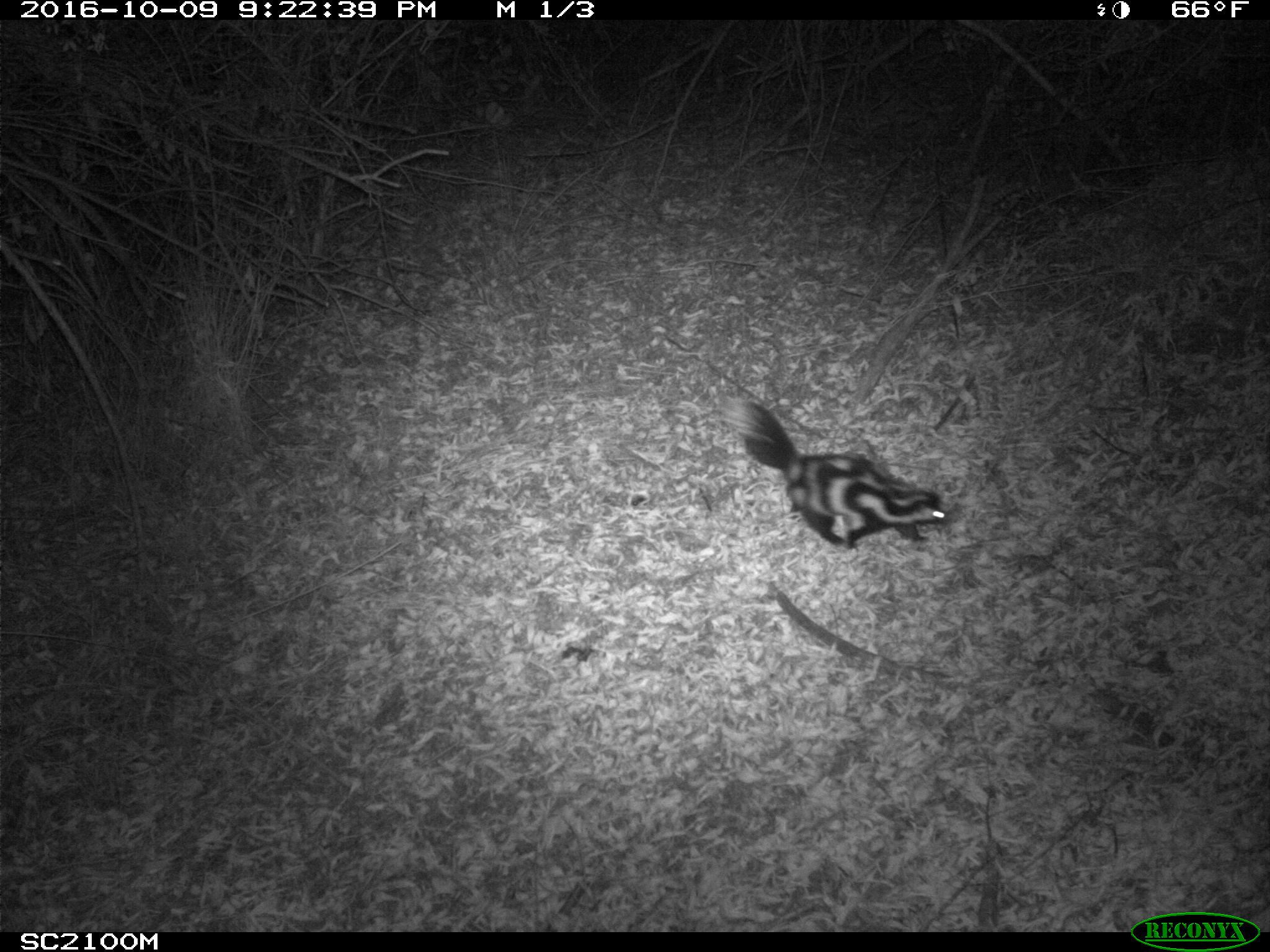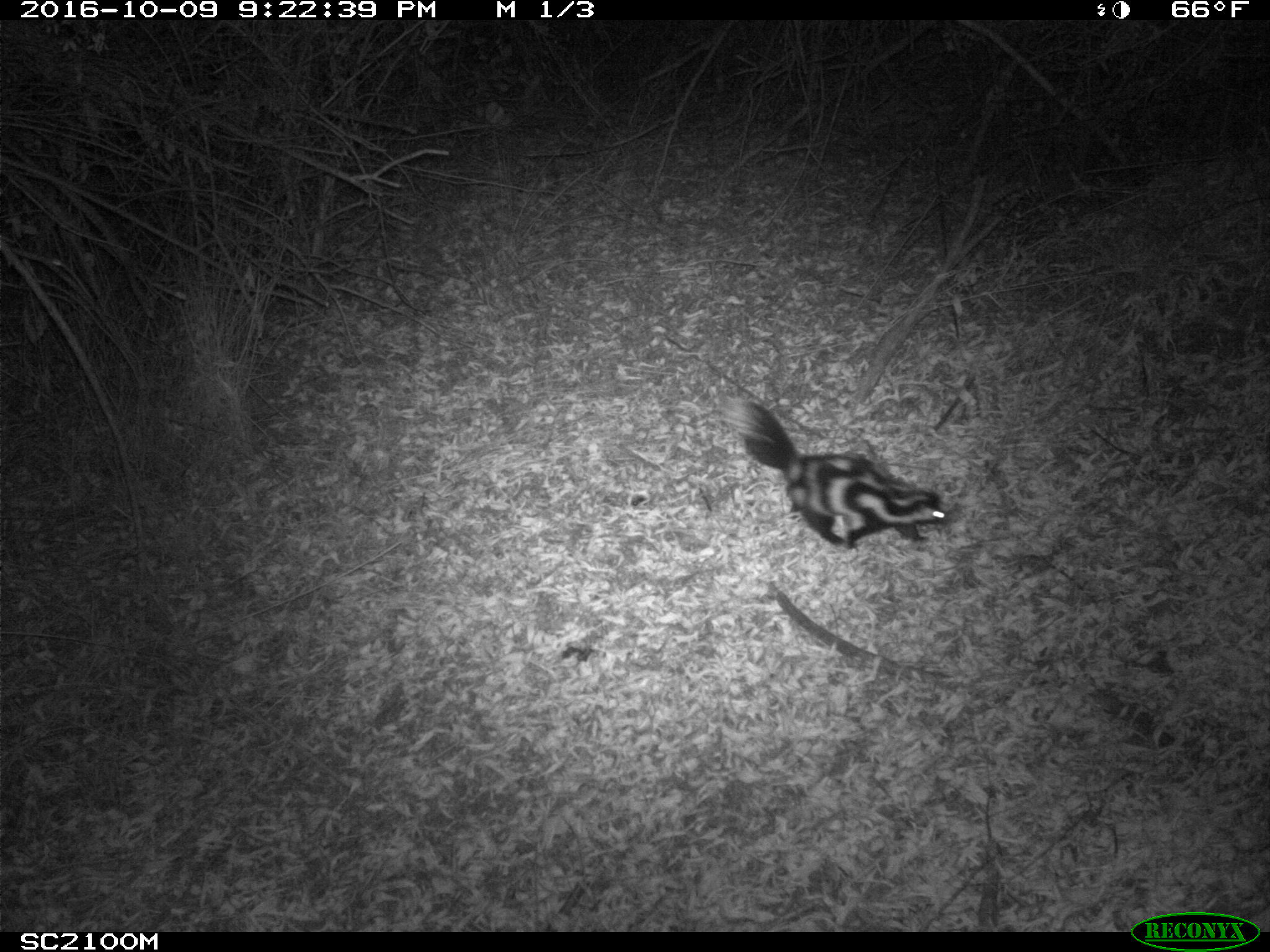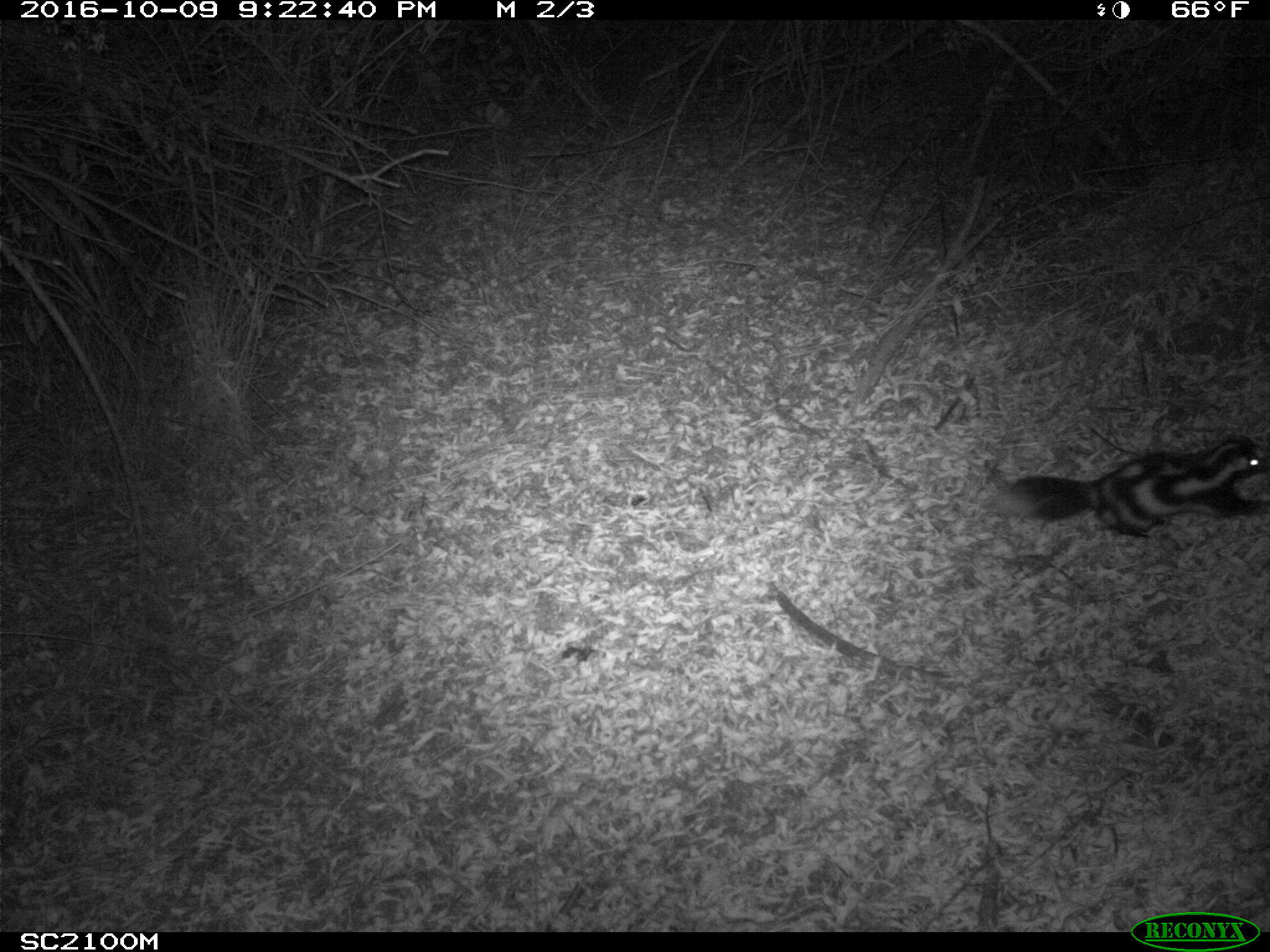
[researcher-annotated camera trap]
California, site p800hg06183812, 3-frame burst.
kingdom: Animalia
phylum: Chordata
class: Mammalia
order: Carnivora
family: Mephitidae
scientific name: Mephitidae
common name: skunk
Skunk (Mephitidae).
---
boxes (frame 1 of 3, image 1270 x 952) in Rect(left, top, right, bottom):
skunk: Rect(722, 395, 950, 557)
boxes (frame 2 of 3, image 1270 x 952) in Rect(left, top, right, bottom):
skunk: Rect(719, 394, 948, 550)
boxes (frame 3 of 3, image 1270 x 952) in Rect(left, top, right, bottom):
skunk: Rect(1000, 436, 1269, 538)